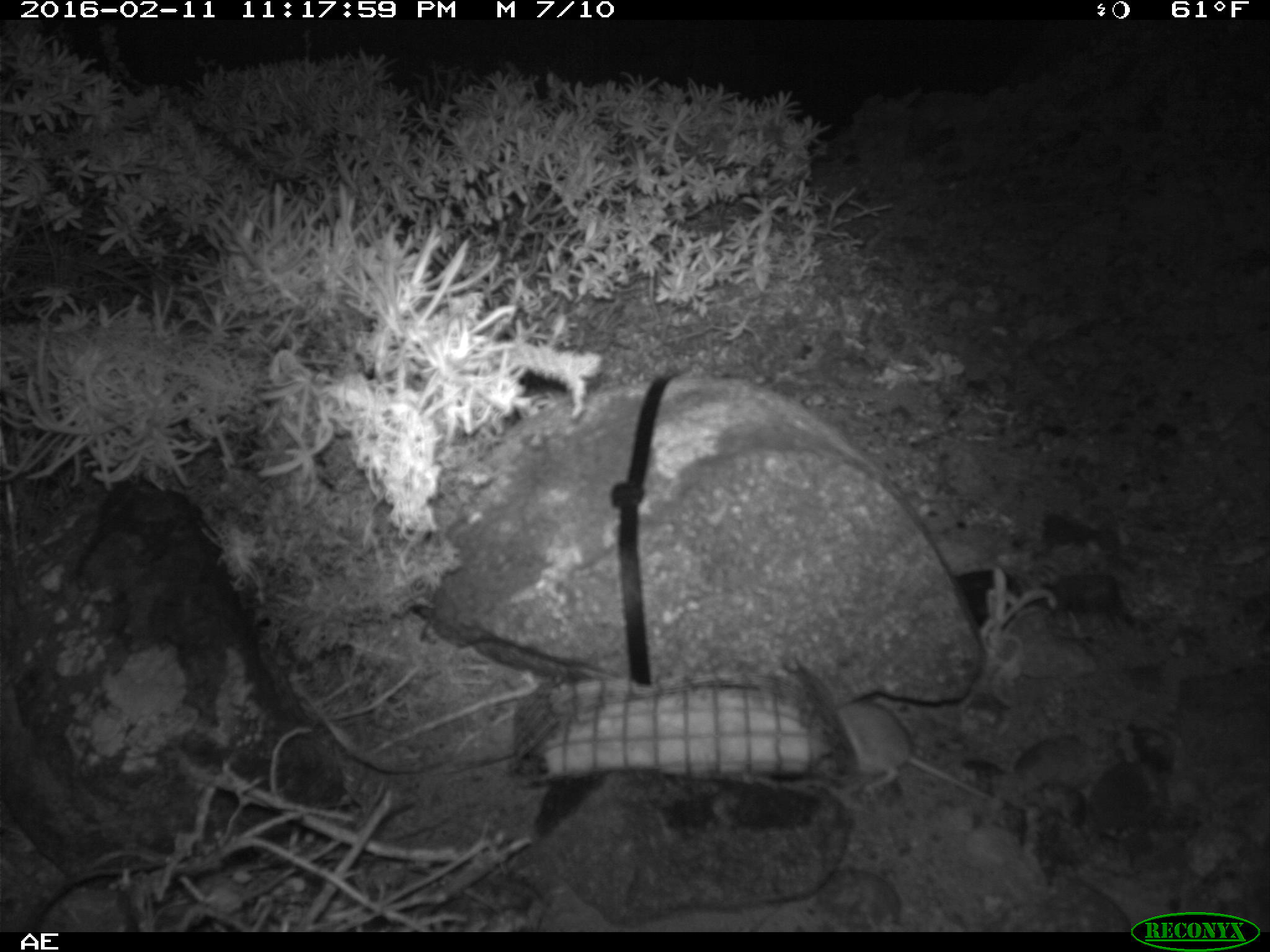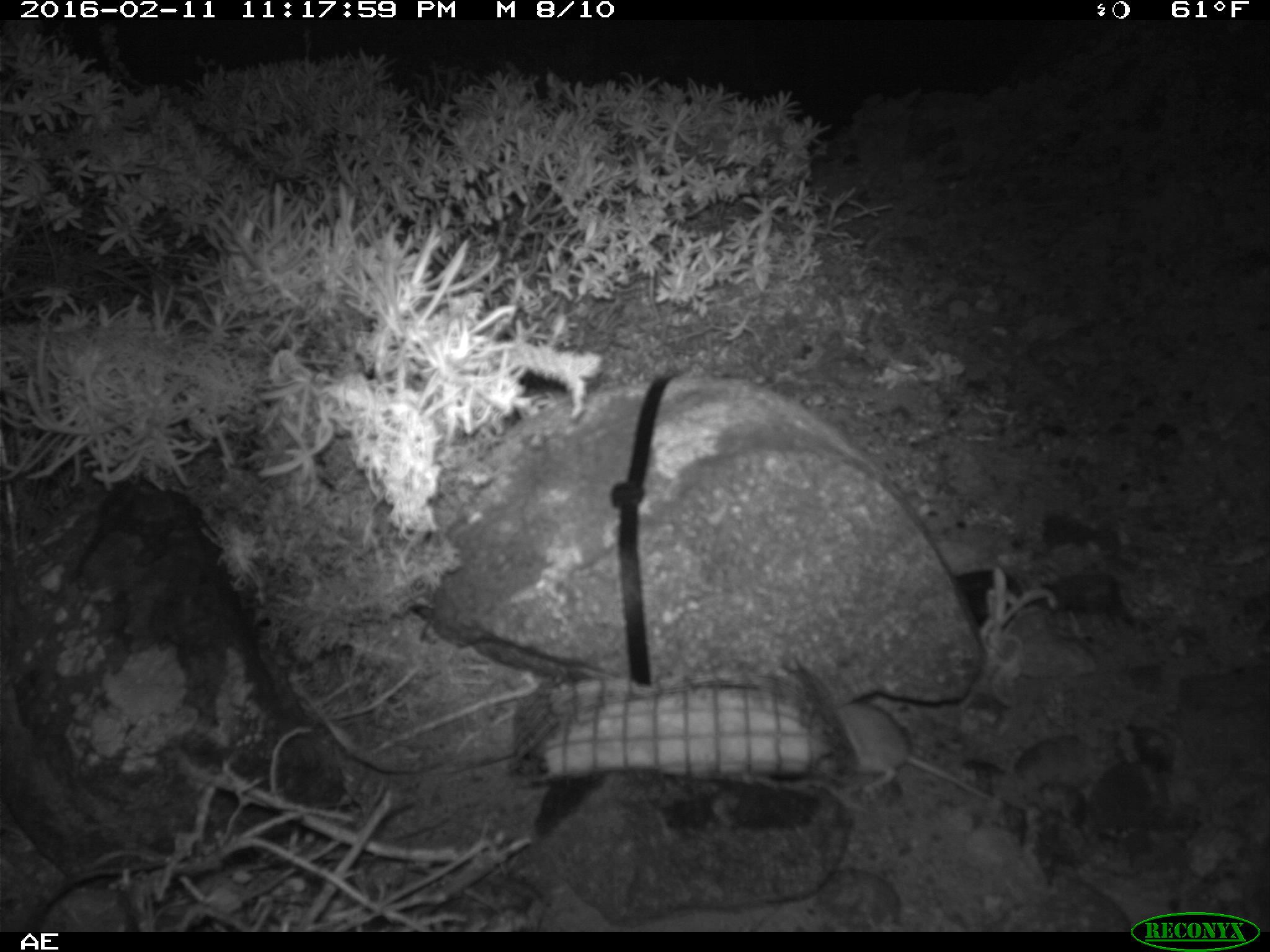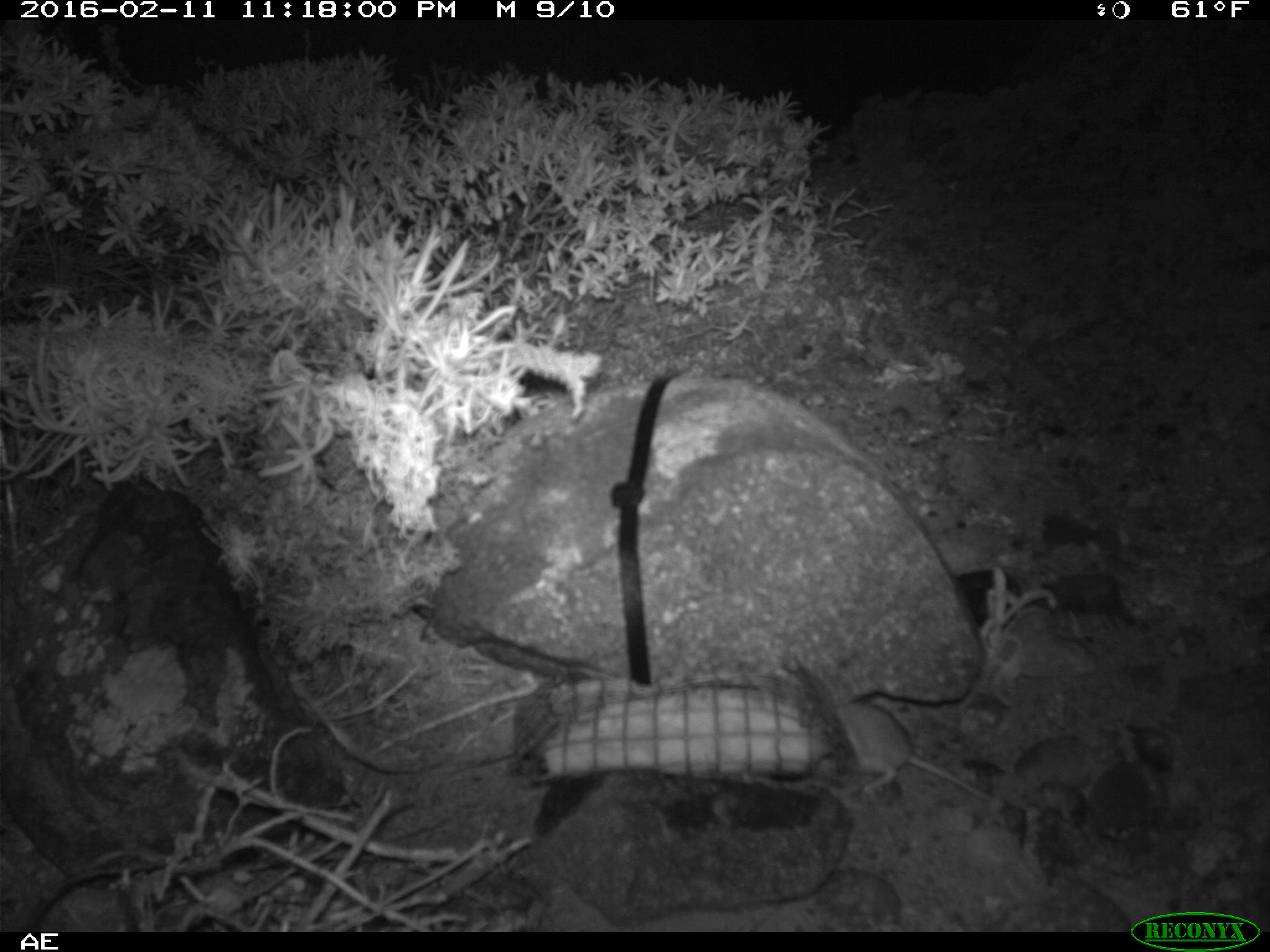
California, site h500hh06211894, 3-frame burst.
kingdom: Animalia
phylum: Chordata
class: Mammalia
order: Rodentia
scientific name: Rodentia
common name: rodent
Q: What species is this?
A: Rodent (Rodentia).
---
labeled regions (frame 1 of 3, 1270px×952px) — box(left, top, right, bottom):
rodent: box(835, 700, 1002, 811)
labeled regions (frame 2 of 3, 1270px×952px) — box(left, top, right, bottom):
rodent: box(837, 703, 992, 800)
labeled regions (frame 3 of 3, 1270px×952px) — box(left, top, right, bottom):
rodent: box(836, 702, 992, 798)